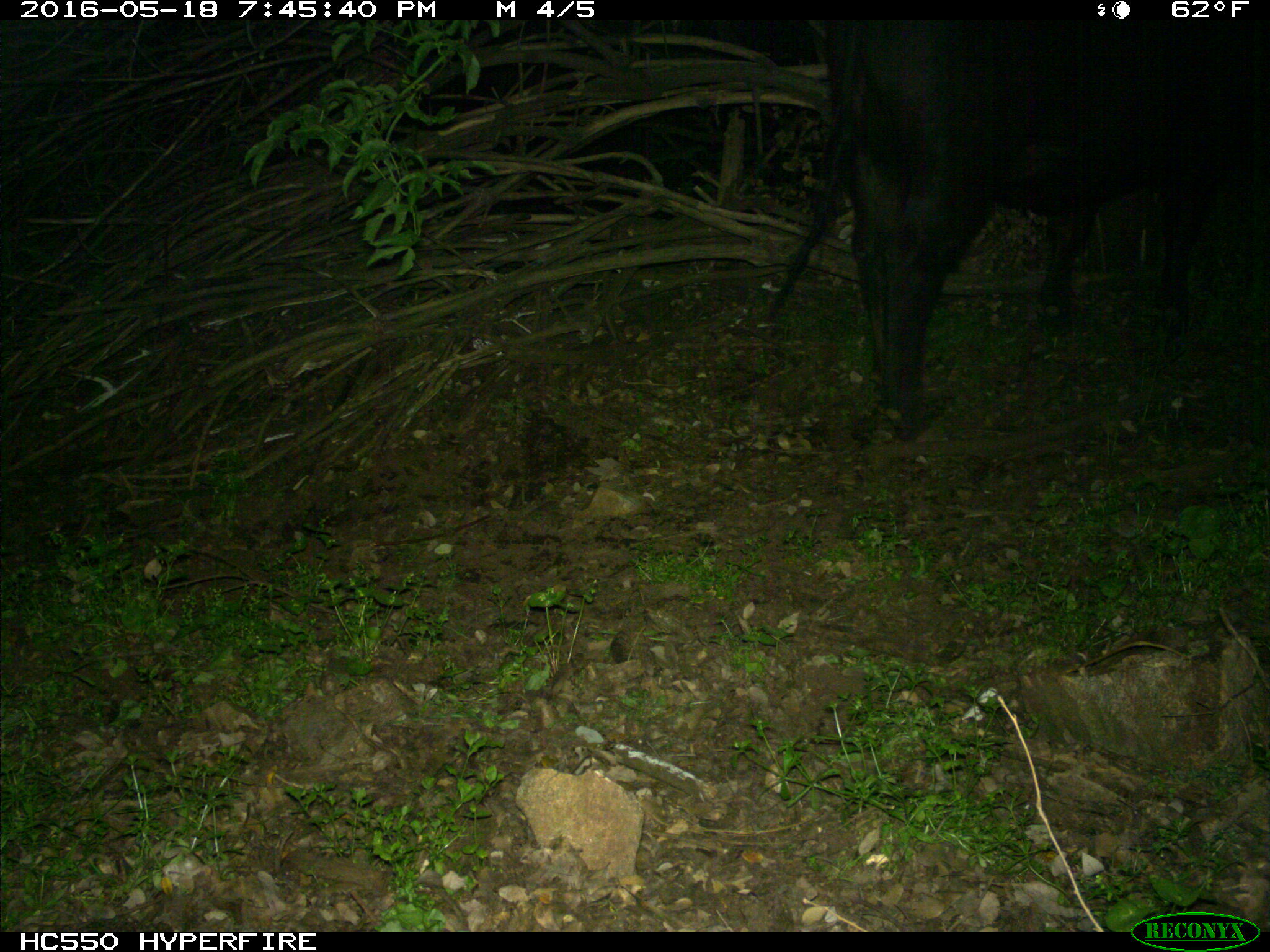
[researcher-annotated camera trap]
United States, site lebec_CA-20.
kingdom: Animalia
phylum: Chordata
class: Mammalia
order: Artiodactyla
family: Bovidae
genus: Bos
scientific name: Bos taurus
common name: domestic cow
Bos taurus (domestic cow).